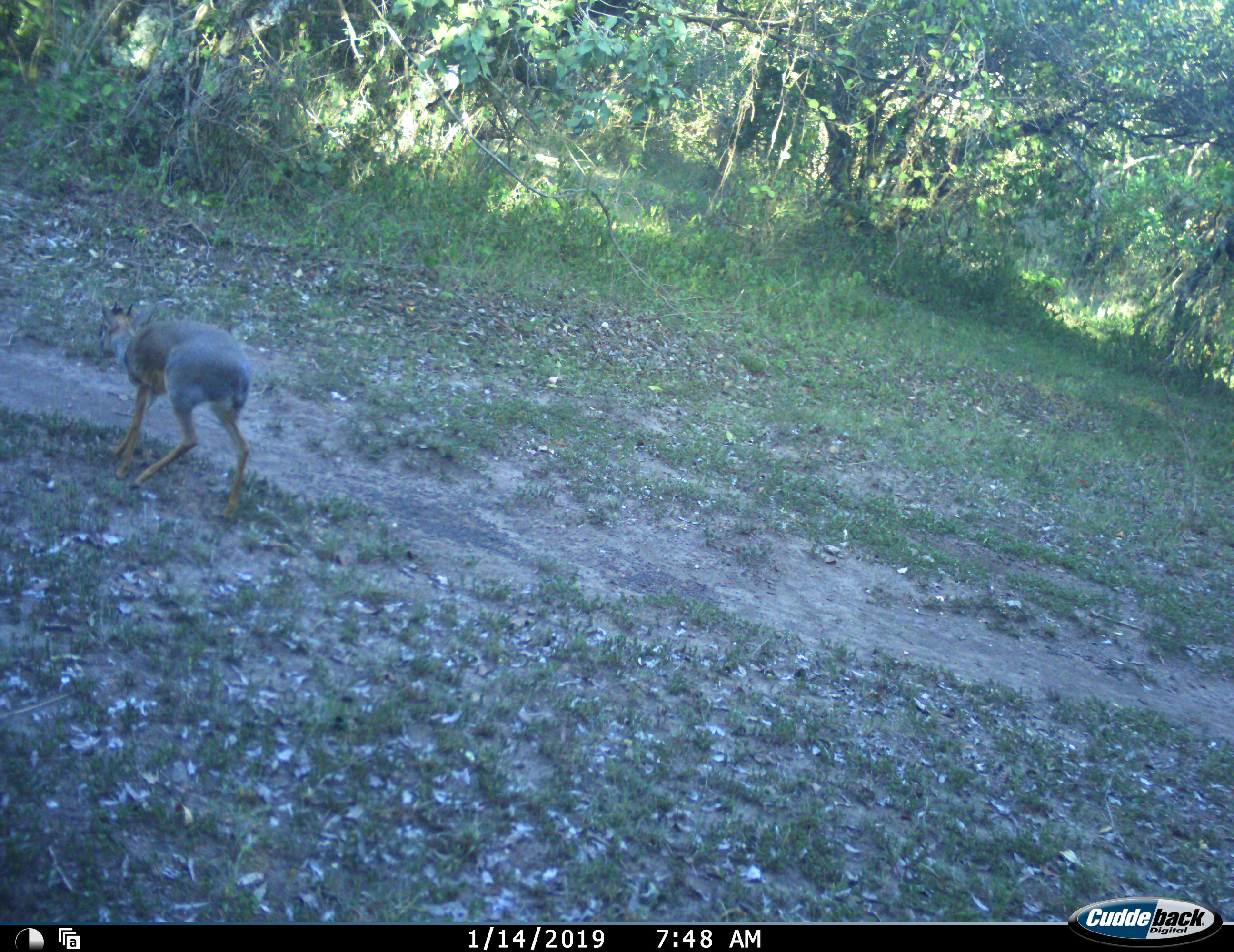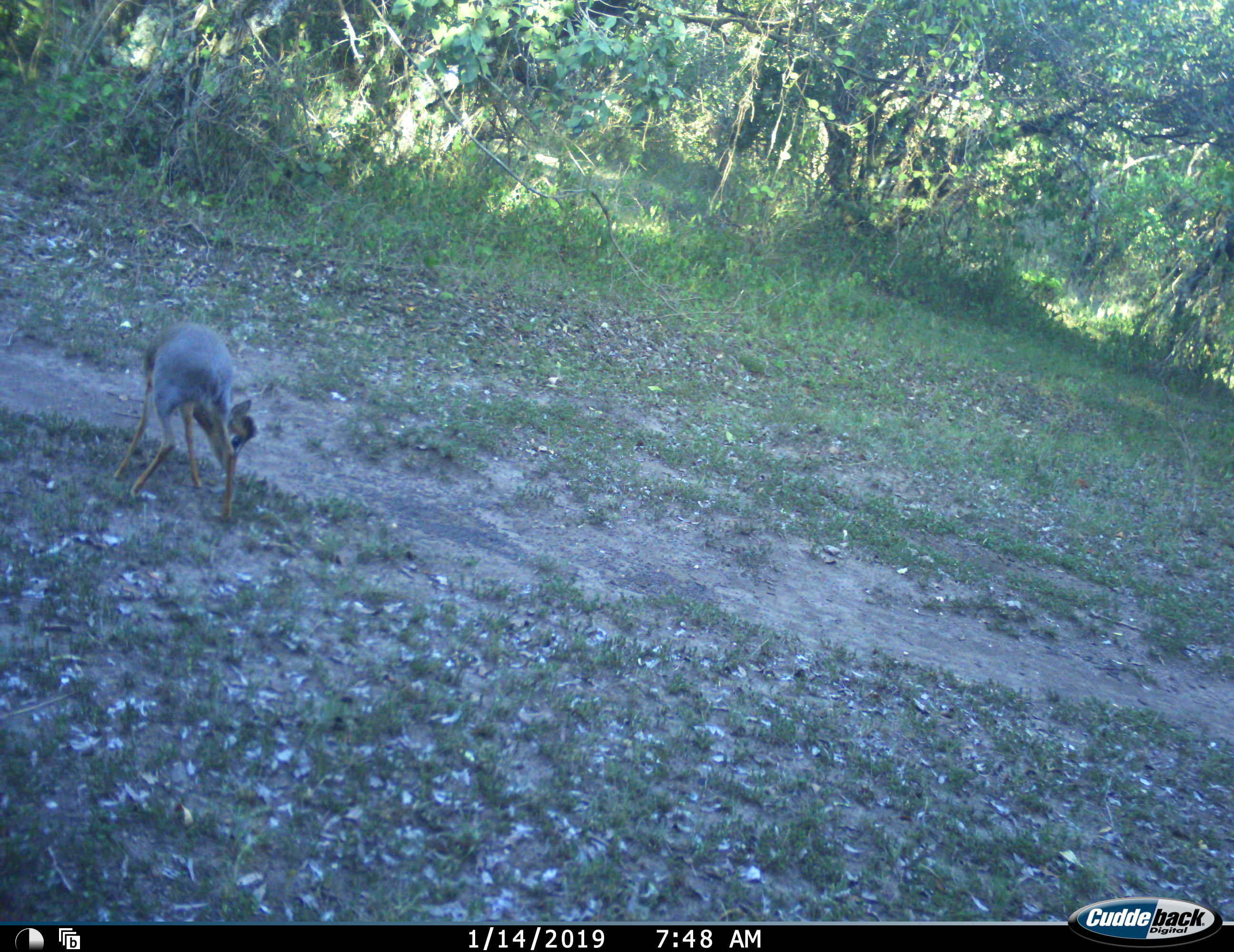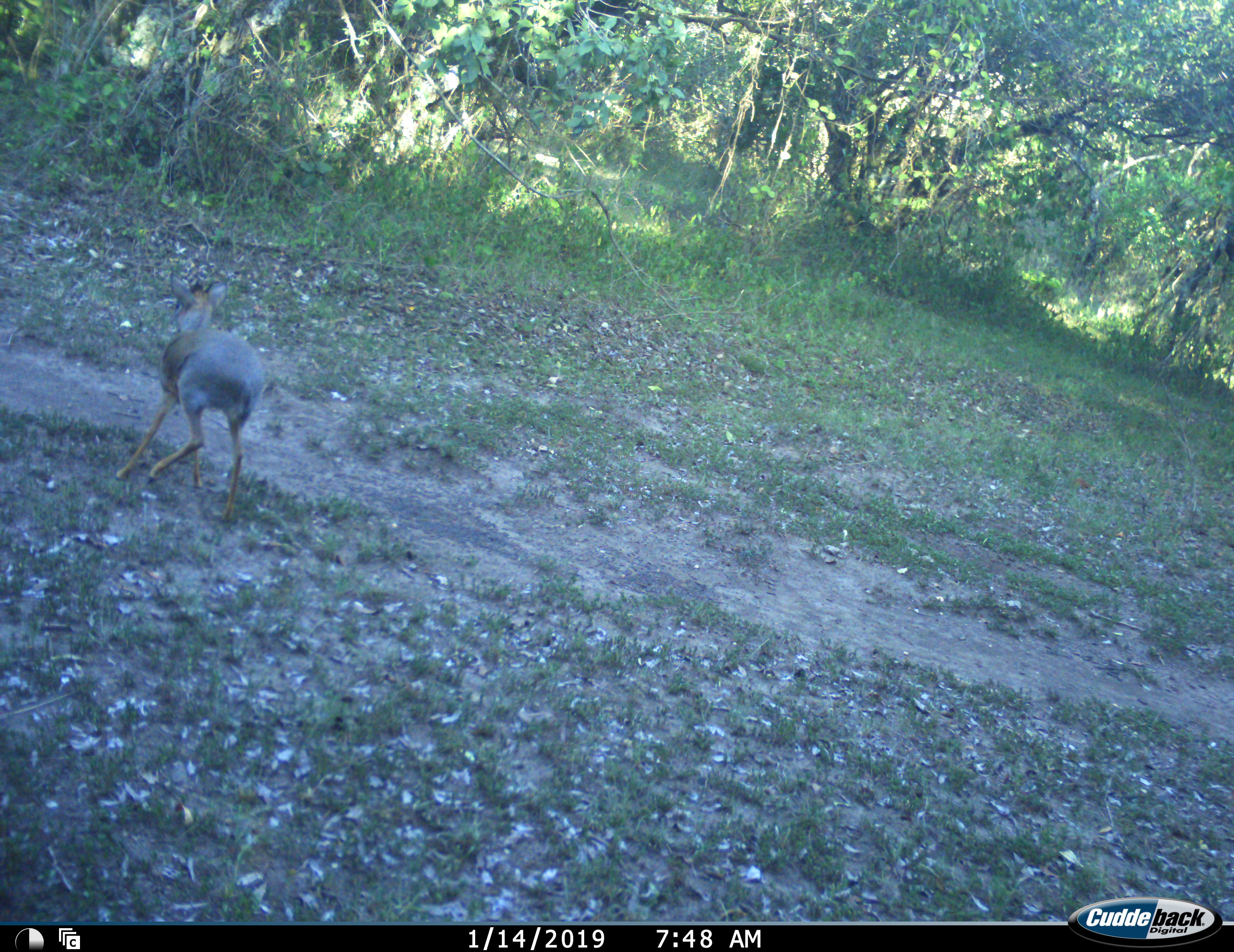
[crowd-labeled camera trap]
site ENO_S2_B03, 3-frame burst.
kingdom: Animalia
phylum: Chordata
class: Mammalia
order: Artiodactyla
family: Bovidae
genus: Madoqua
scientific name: Madoqua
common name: dik-dik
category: dikdik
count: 1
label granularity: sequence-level